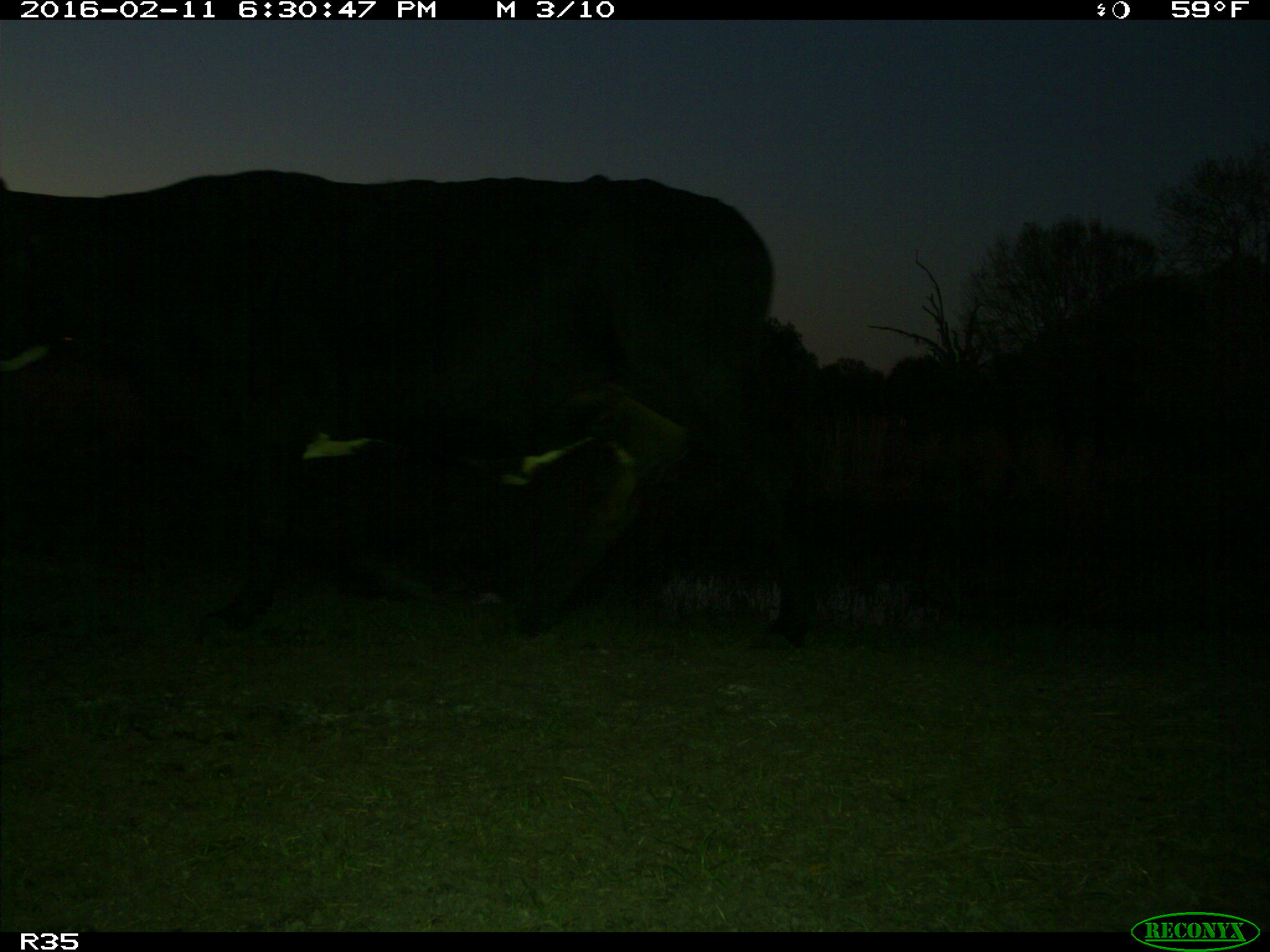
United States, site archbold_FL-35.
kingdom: Animalia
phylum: Chordata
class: Mammalia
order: Artiodactyla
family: Bovidae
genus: Bos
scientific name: Bos taurus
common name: domestic cow